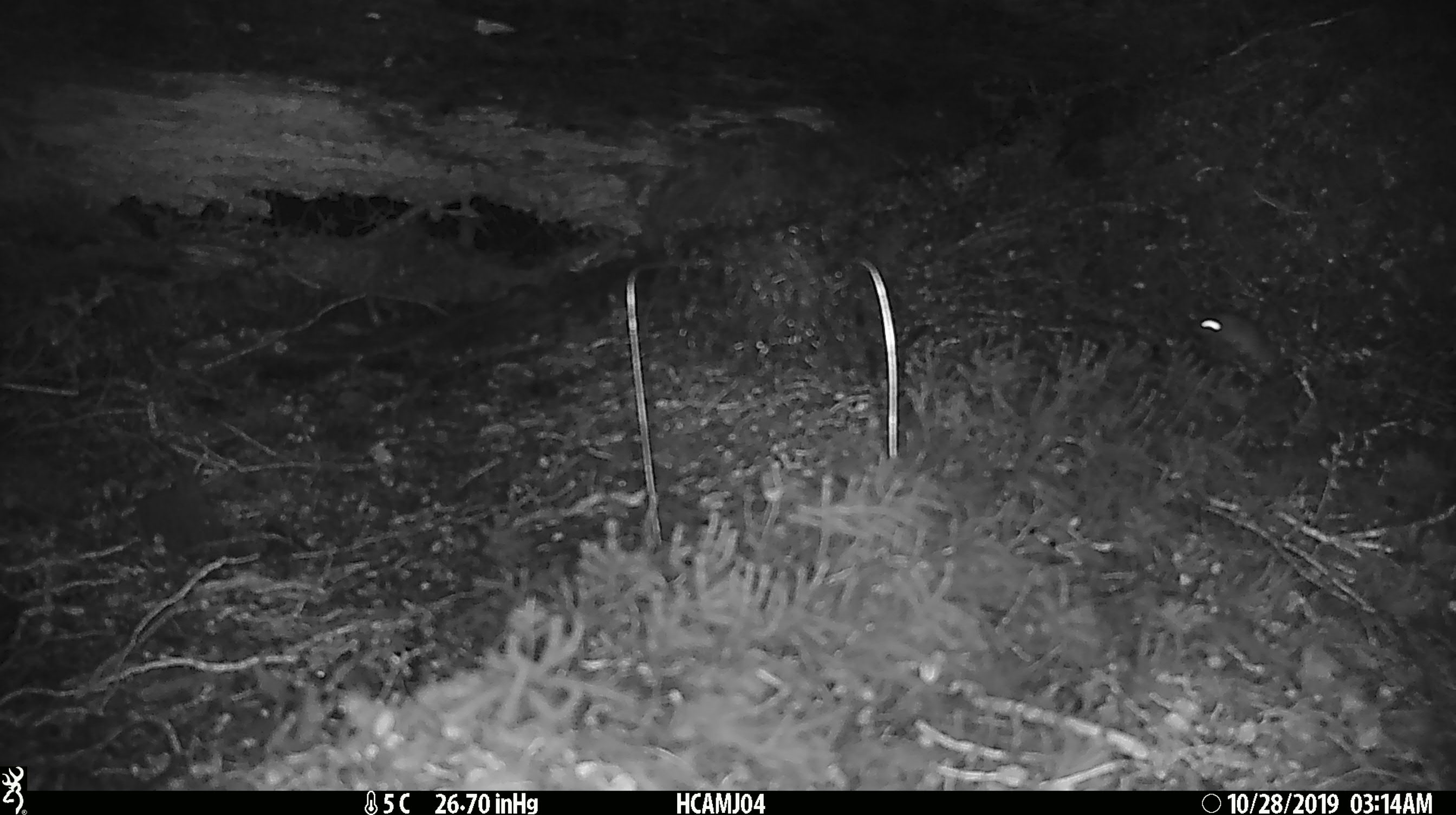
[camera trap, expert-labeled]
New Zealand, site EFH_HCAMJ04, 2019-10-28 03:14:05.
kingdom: Animalia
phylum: Chordata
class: Mammalia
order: Rodentia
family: Muridae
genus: Mus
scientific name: Mus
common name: mouse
Mouse (Mus).